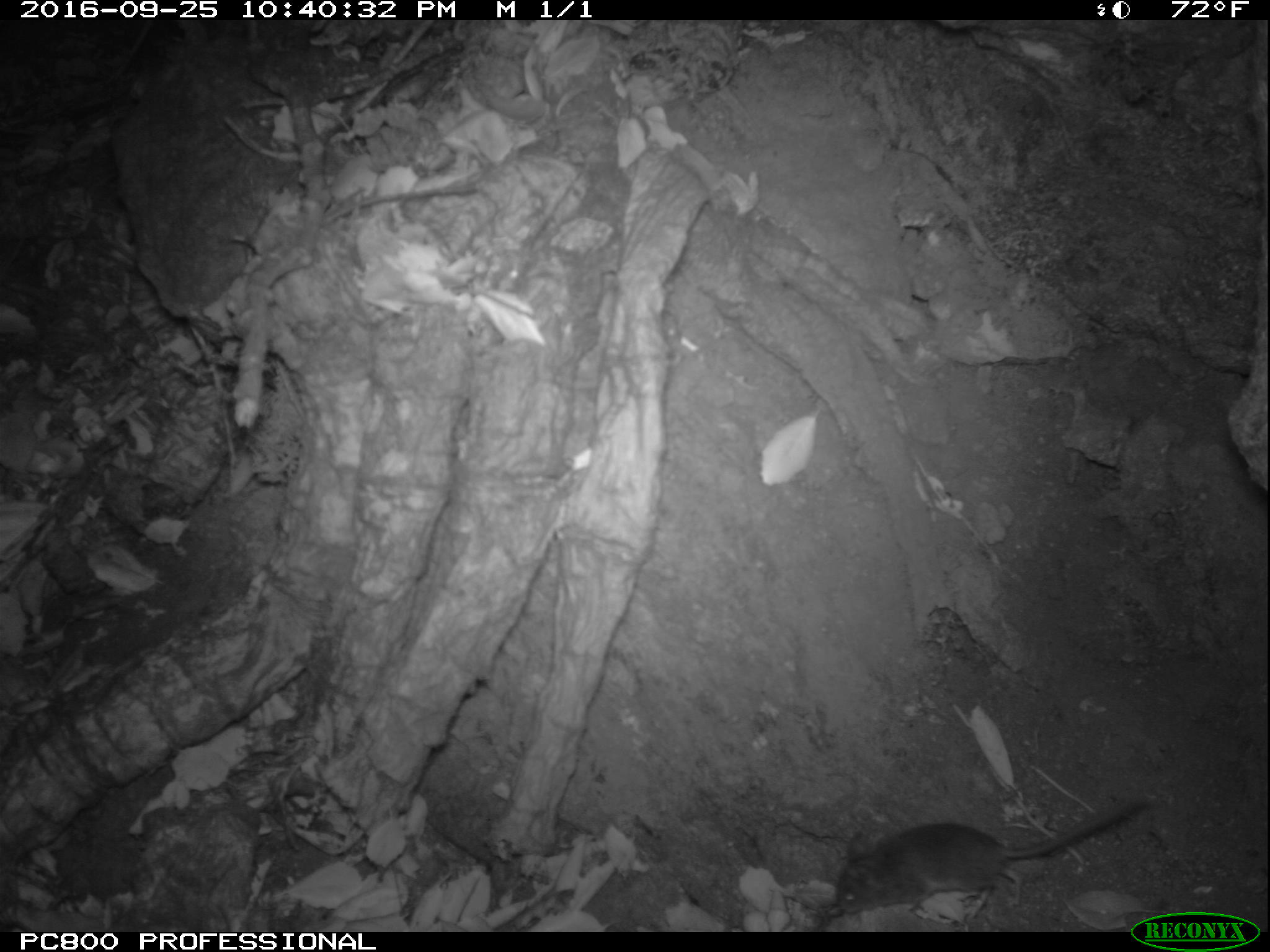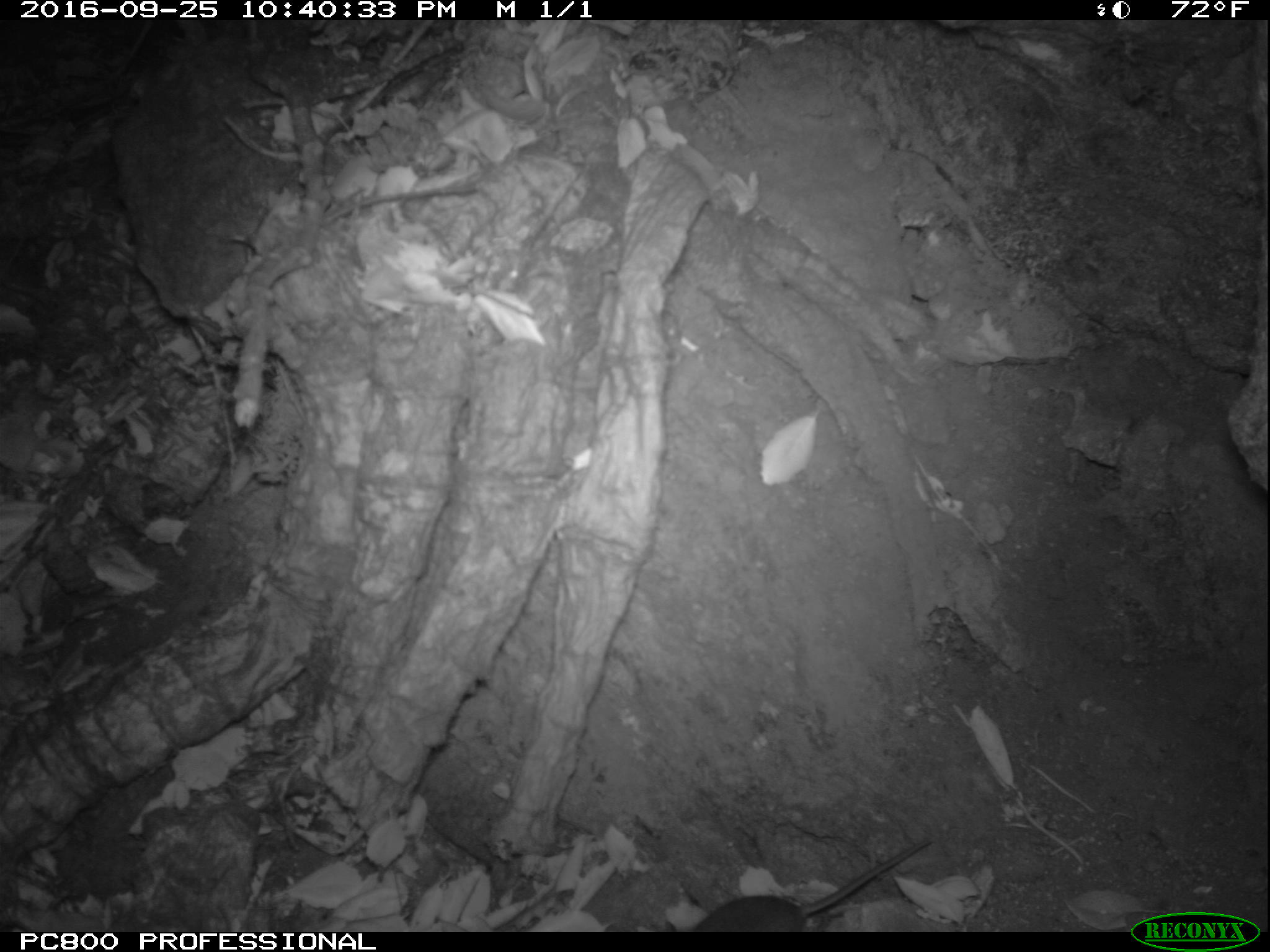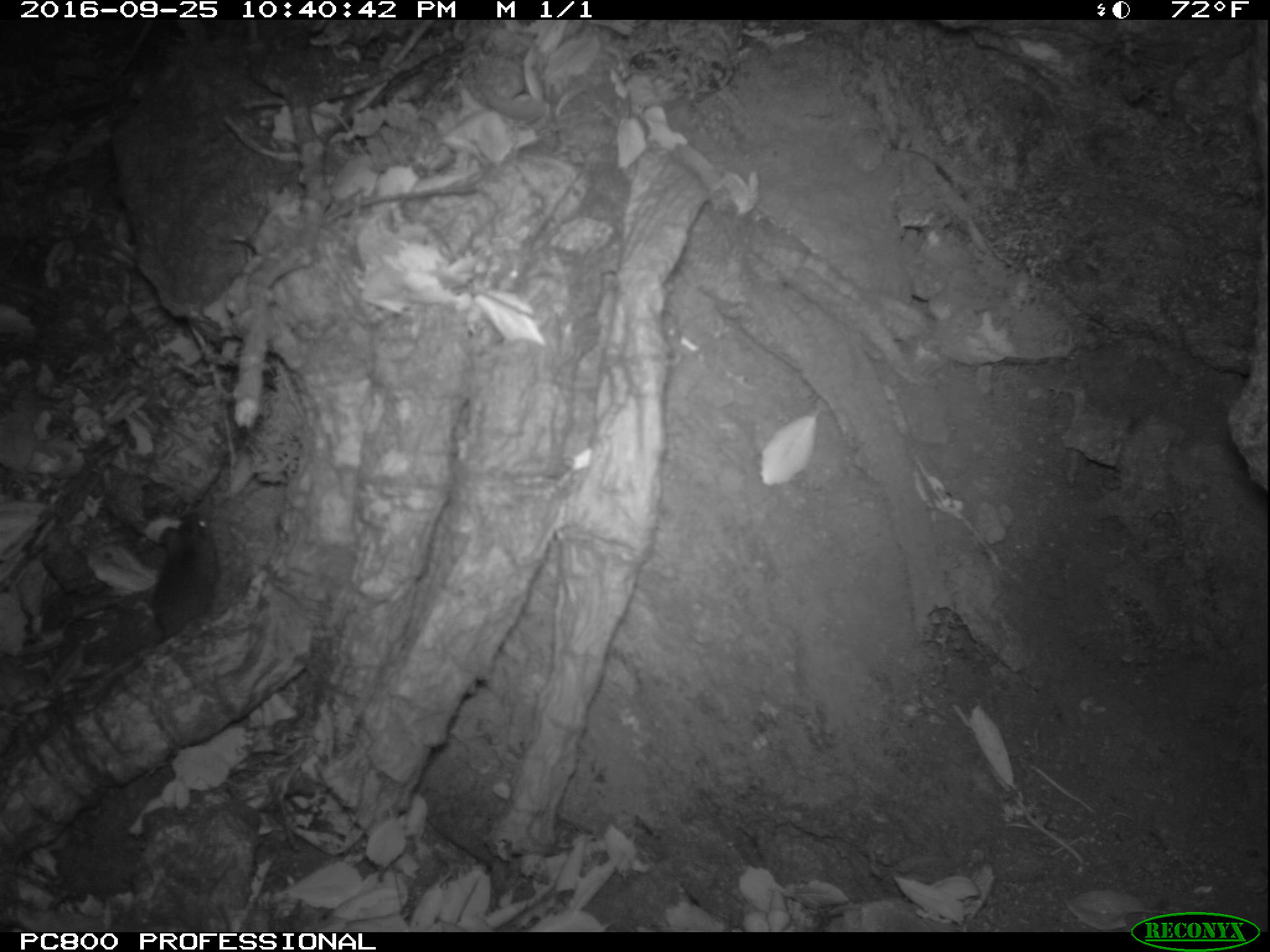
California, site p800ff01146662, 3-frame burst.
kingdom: Animalia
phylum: Chordata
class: Mammalia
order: Rodentia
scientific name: Rodentia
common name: rodent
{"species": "rodent (Rodentia)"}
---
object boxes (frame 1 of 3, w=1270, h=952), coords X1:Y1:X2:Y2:
rodent: 835:799:1147:923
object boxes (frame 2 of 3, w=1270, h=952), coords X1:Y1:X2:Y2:
rodent: 691:839:931:932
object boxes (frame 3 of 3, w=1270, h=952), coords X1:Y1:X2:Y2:
rodent: 158:503:218:639